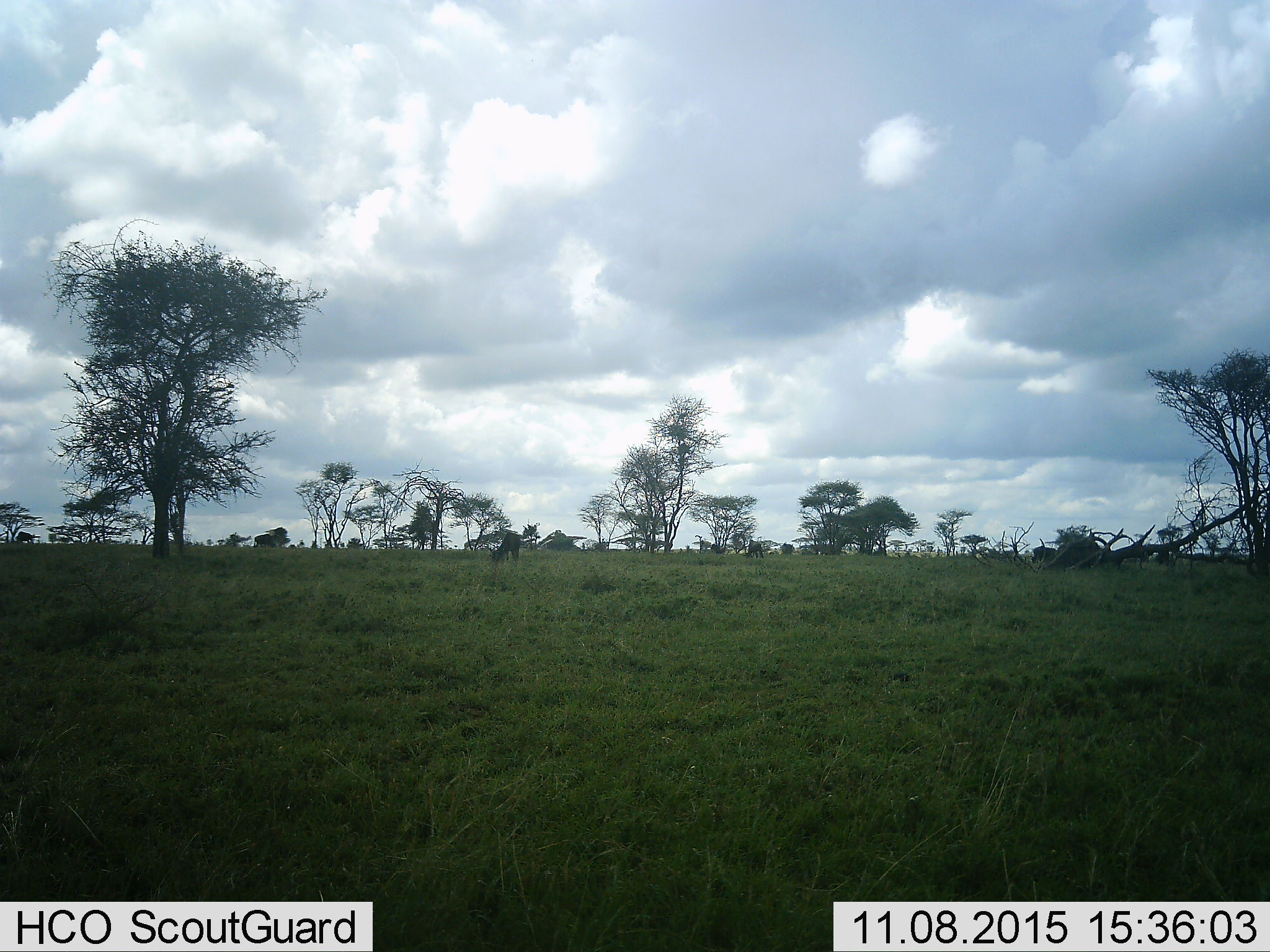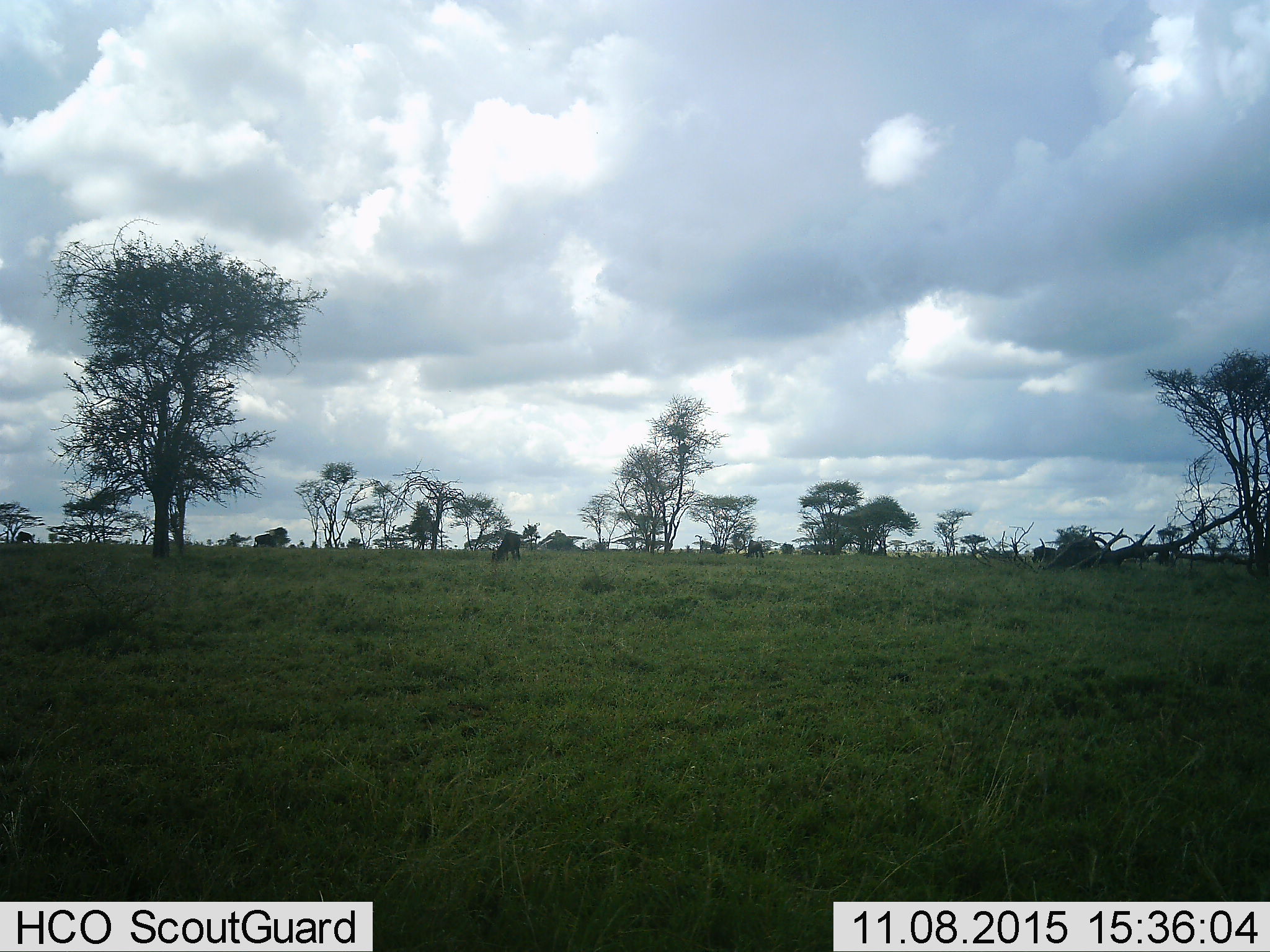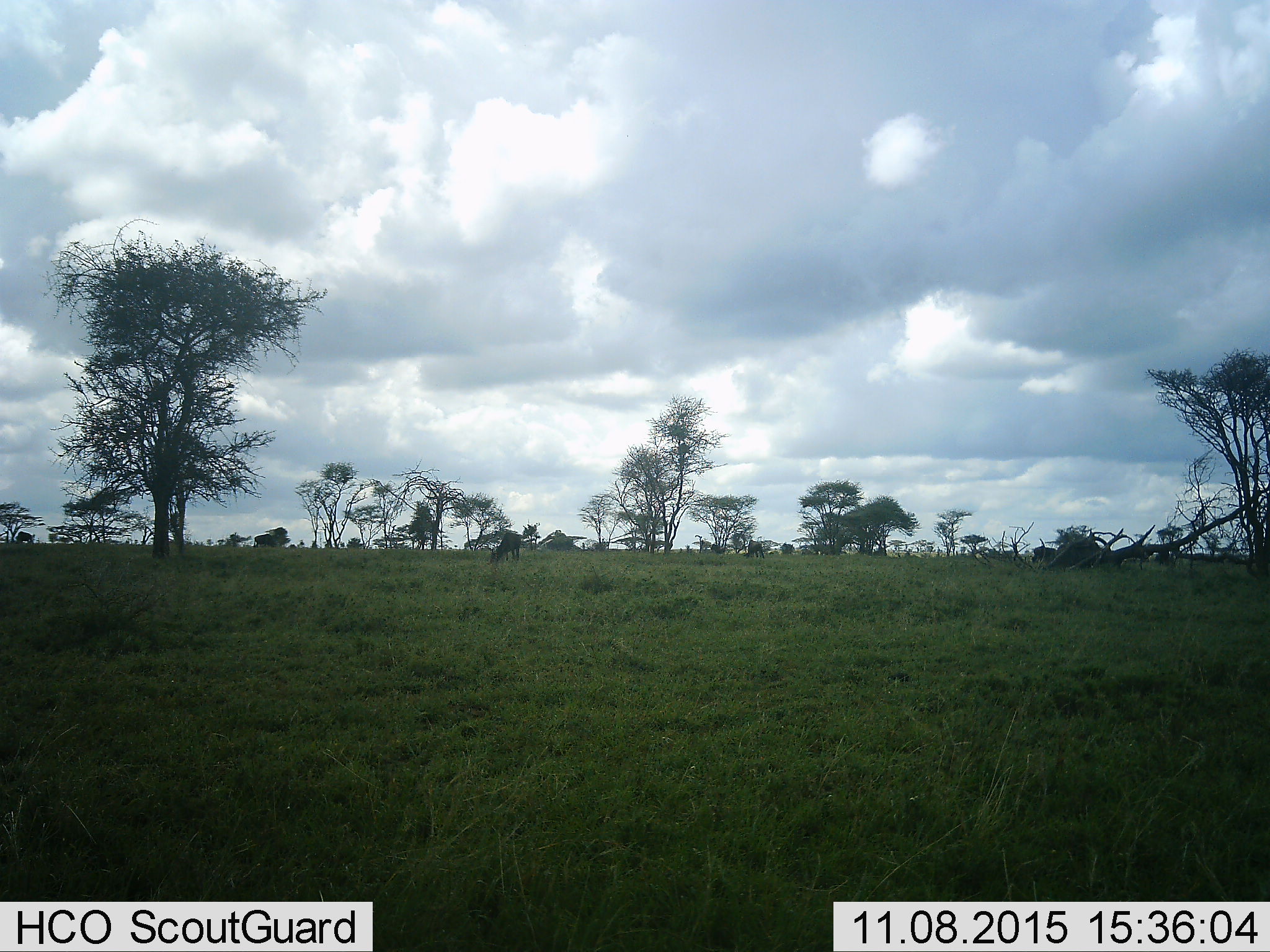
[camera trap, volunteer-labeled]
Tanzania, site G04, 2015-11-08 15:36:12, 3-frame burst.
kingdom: Animalia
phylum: Chordata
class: Mammalia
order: Artiodactyla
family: Bovidae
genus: Connochaetes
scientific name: Connochaetes taurinus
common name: blue wildebeest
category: wildebeest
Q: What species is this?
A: Wildebeest (blue wildebeest) (Connochaetes taurinus).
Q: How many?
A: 5.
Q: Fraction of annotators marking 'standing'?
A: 38%.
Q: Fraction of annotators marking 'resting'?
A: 0%.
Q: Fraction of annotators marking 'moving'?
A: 12%.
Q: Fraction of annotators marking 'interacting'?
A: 0%.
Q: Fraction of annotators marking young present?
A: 0%.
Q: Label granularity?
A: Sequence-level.